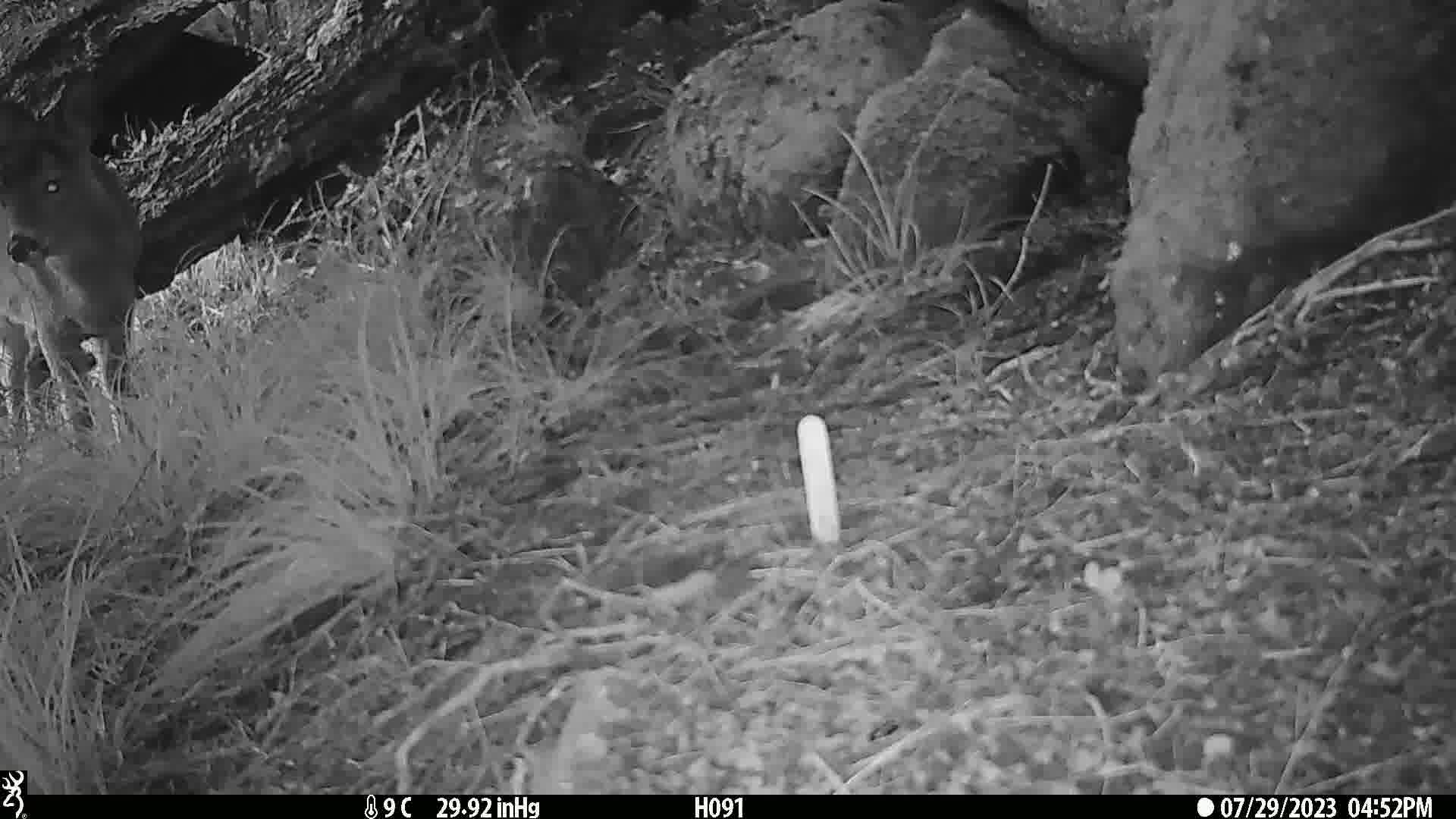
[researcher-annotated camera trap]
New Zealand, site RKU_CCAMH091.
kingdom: Animalia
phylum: Chordata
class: Mammalia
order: Artiodactyla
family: Cervidae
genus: Odocoileus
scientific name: Odocoileus virginianus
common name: white-tailed deer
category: white tailed deer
White tailed deer (white-tailed deer) (Odocoileus virginianus).